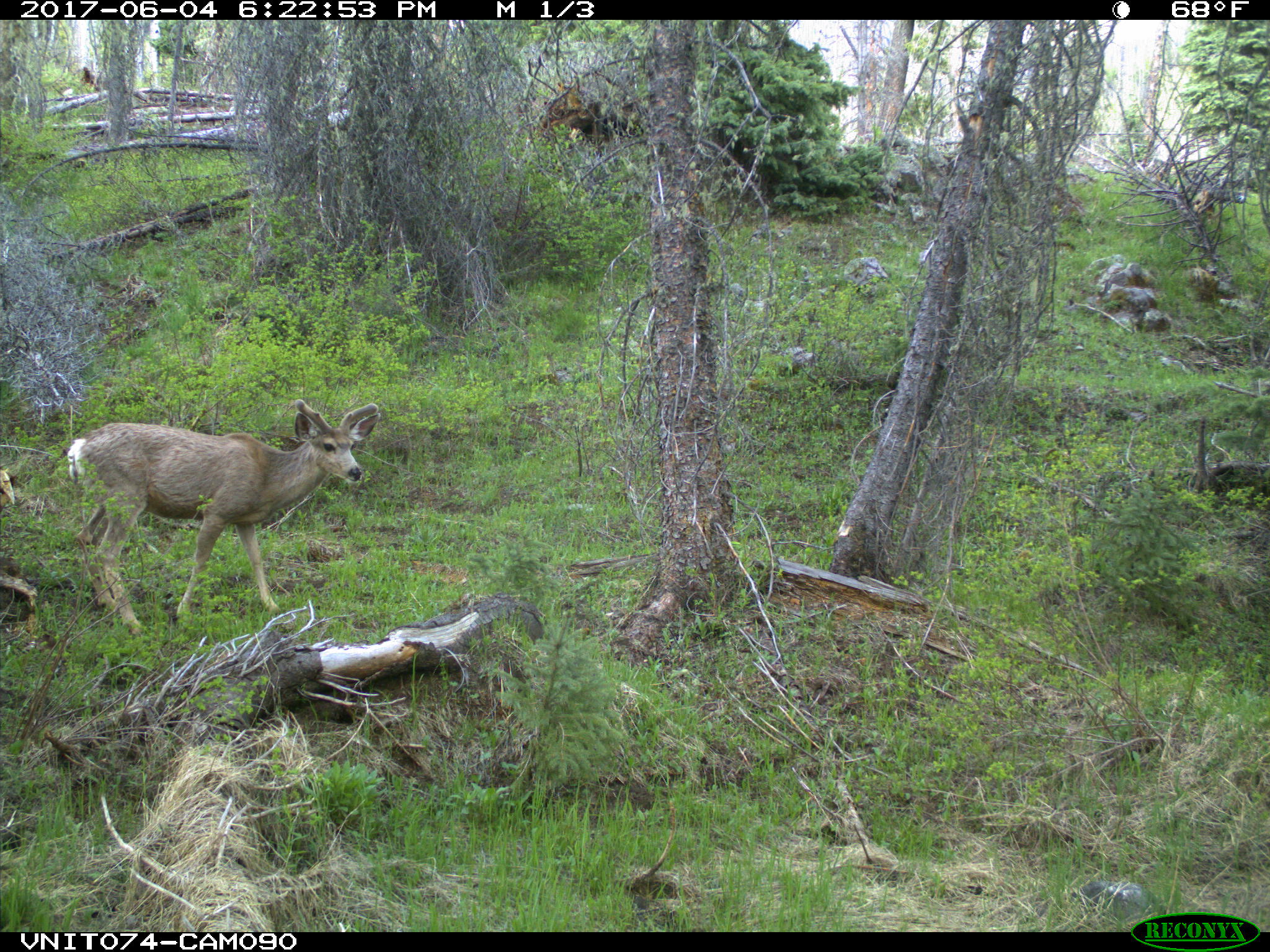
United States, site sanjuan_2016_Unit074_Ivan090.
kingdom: Animalia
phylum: Chordata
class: Mammalia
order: Artiodactyla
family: Cervidae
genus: Odocoileus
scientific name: Odocoileus hemionus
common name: mule deer